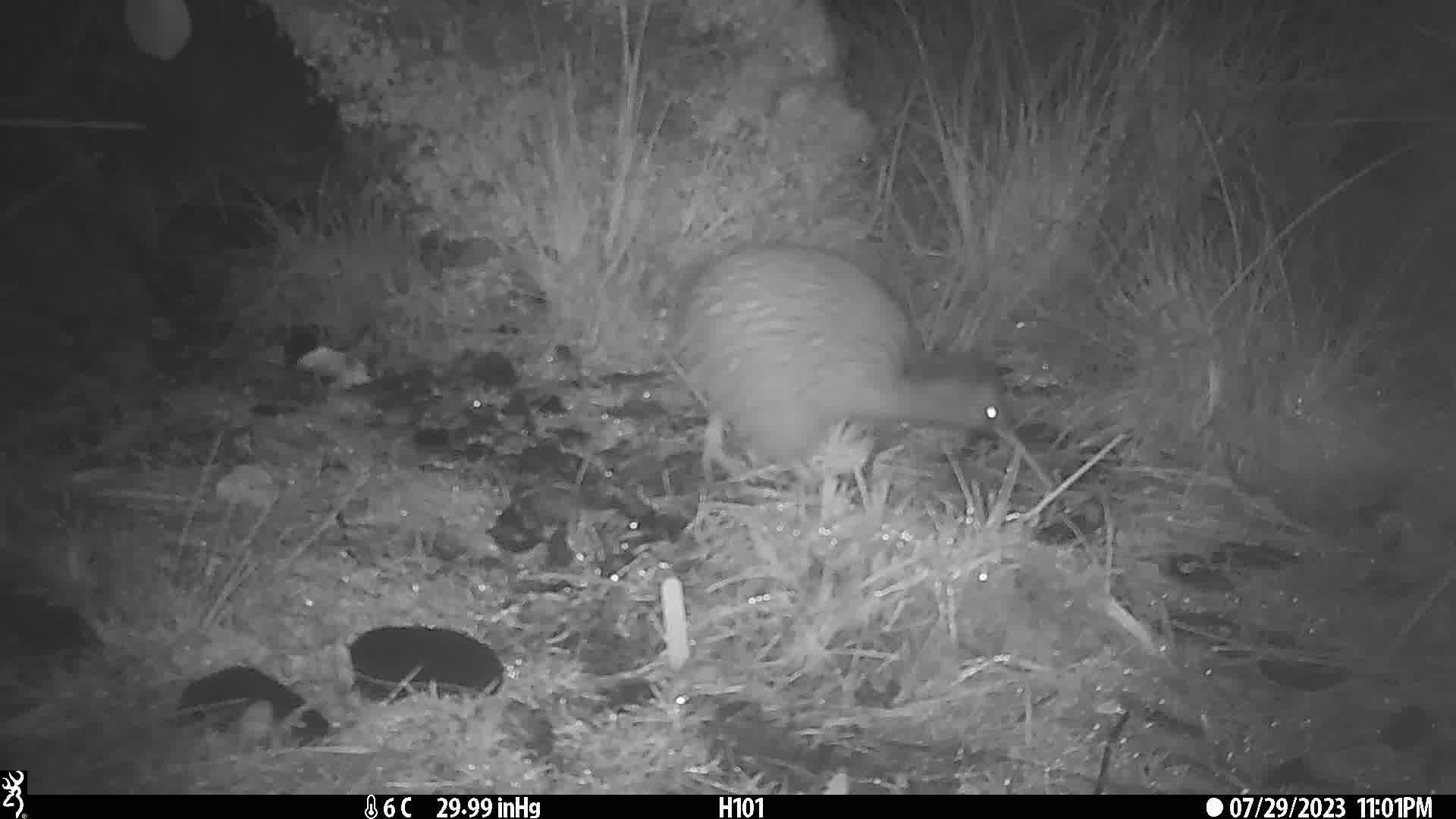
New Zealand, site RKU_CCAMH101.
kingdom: Animalia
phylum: Chordata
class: Aves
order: Apterygiformes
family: Apterygidae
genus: Apteryx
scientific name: Apteryx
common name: kiwi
Kiwi (Apteryx).